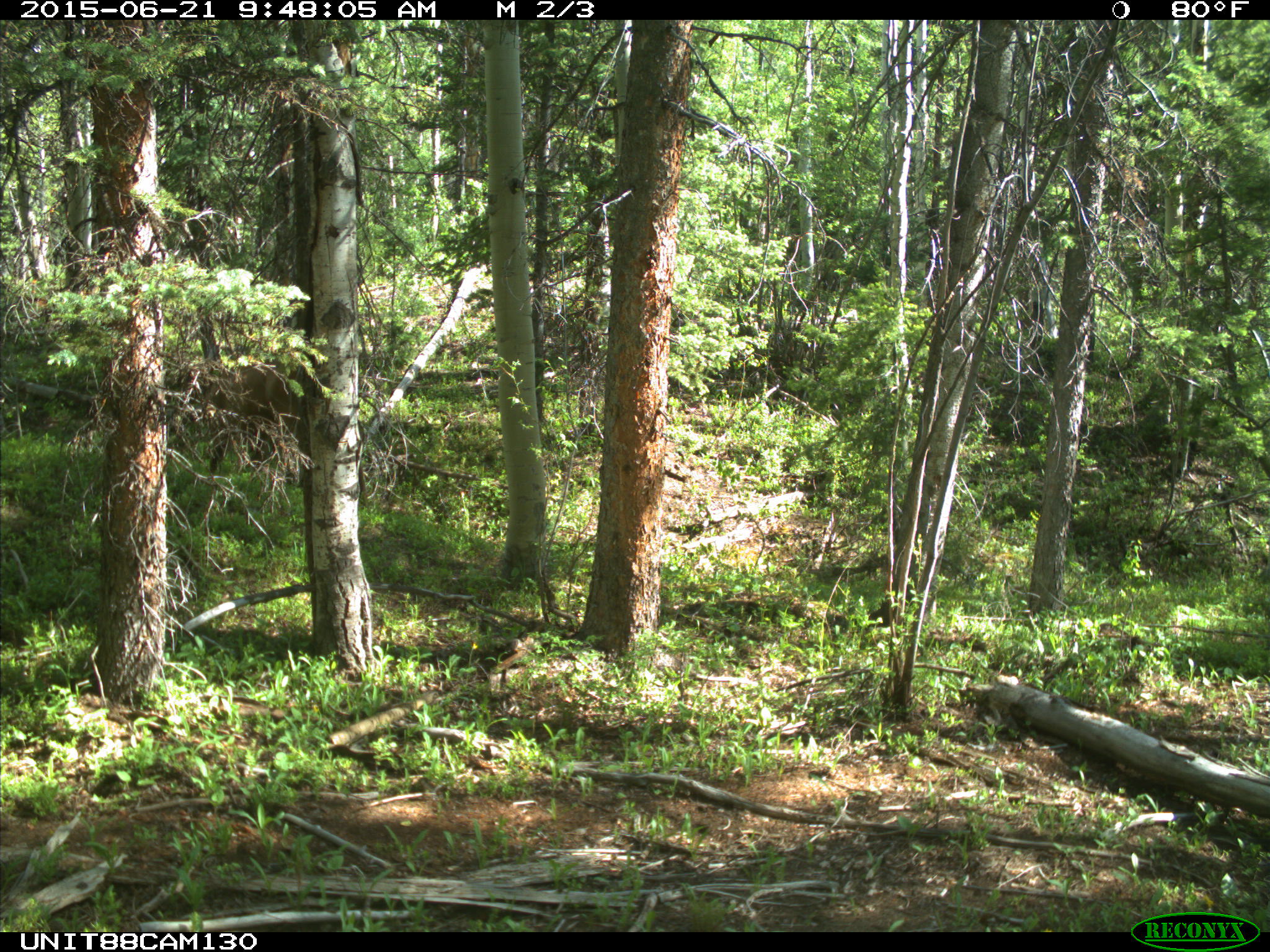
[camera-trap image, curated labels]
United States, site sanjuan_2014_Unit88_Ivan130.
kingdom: Animalia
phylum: Chordata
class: Mammalia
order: Artiodactyla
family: Cervidae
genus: Cervus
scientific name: Cervus elaphus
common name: red deer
Cervus elaphus (red deer).